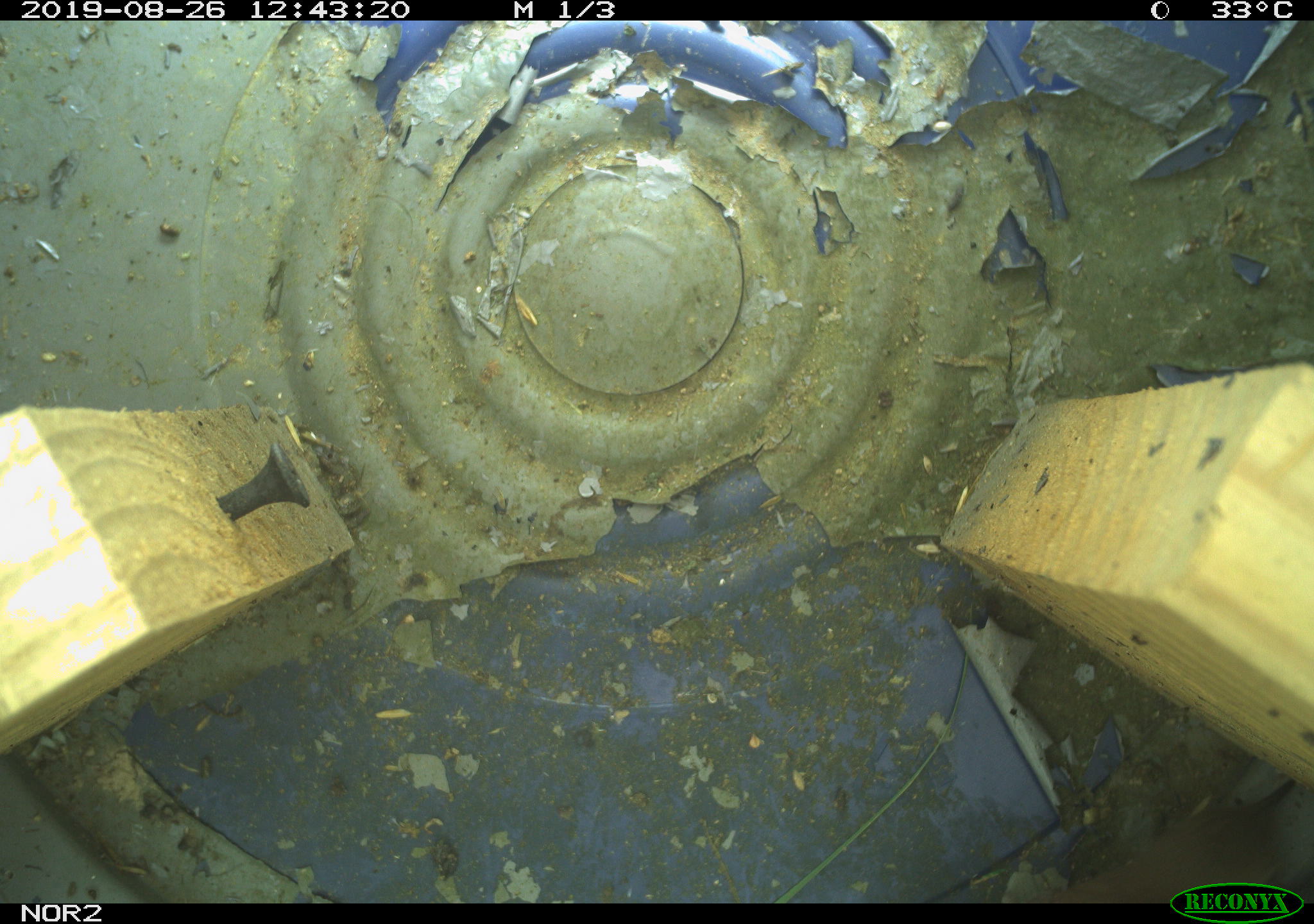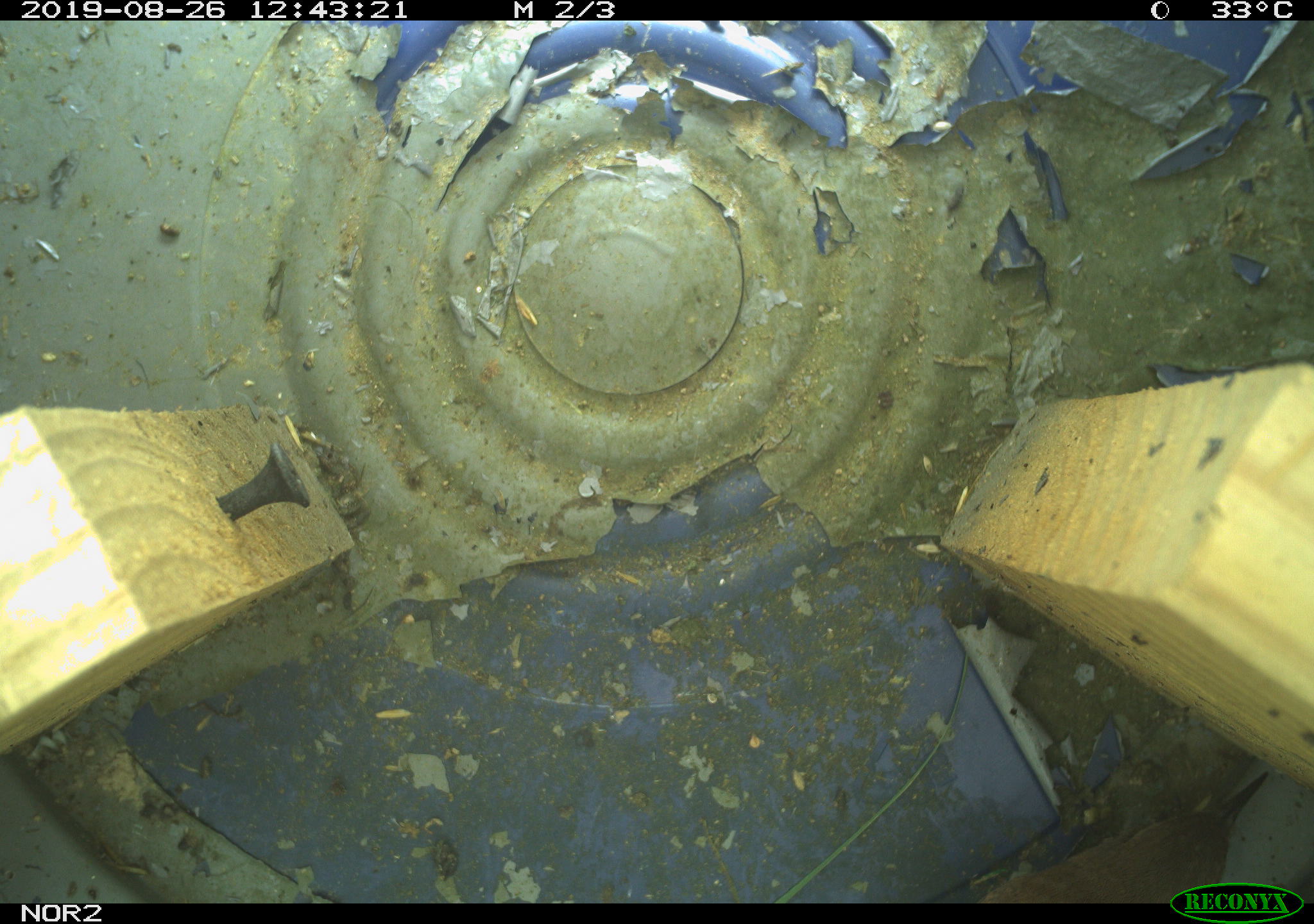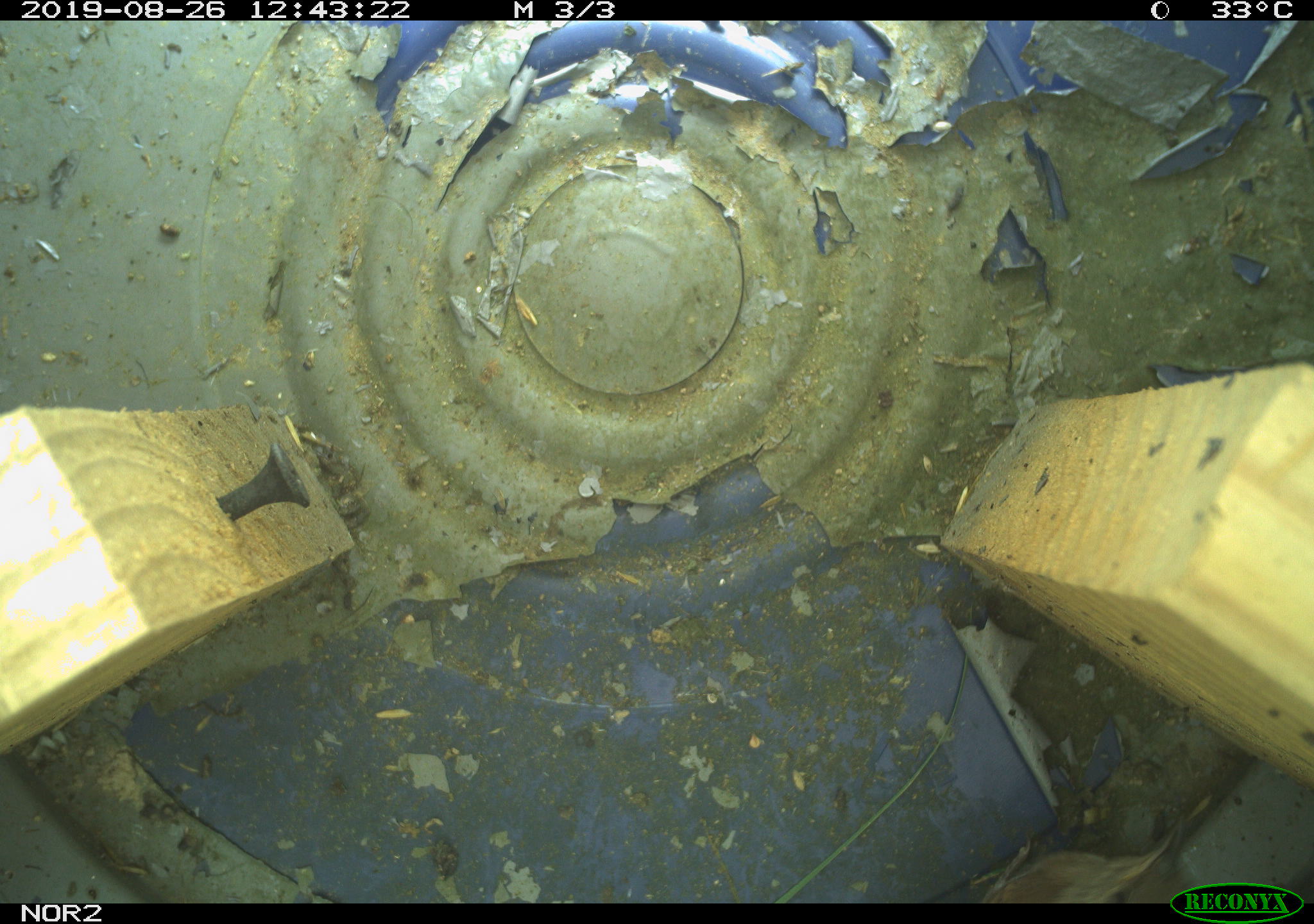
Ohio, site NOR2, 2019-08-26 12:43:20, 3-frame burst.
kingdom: Animalia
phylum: Chordata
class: Aves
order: Passeriformes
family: Troglodytidae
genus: Troglodytes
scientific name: Troglodytes aedon aedon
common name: northern house wren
Northern house wren (Troglodytes aedon aedon).